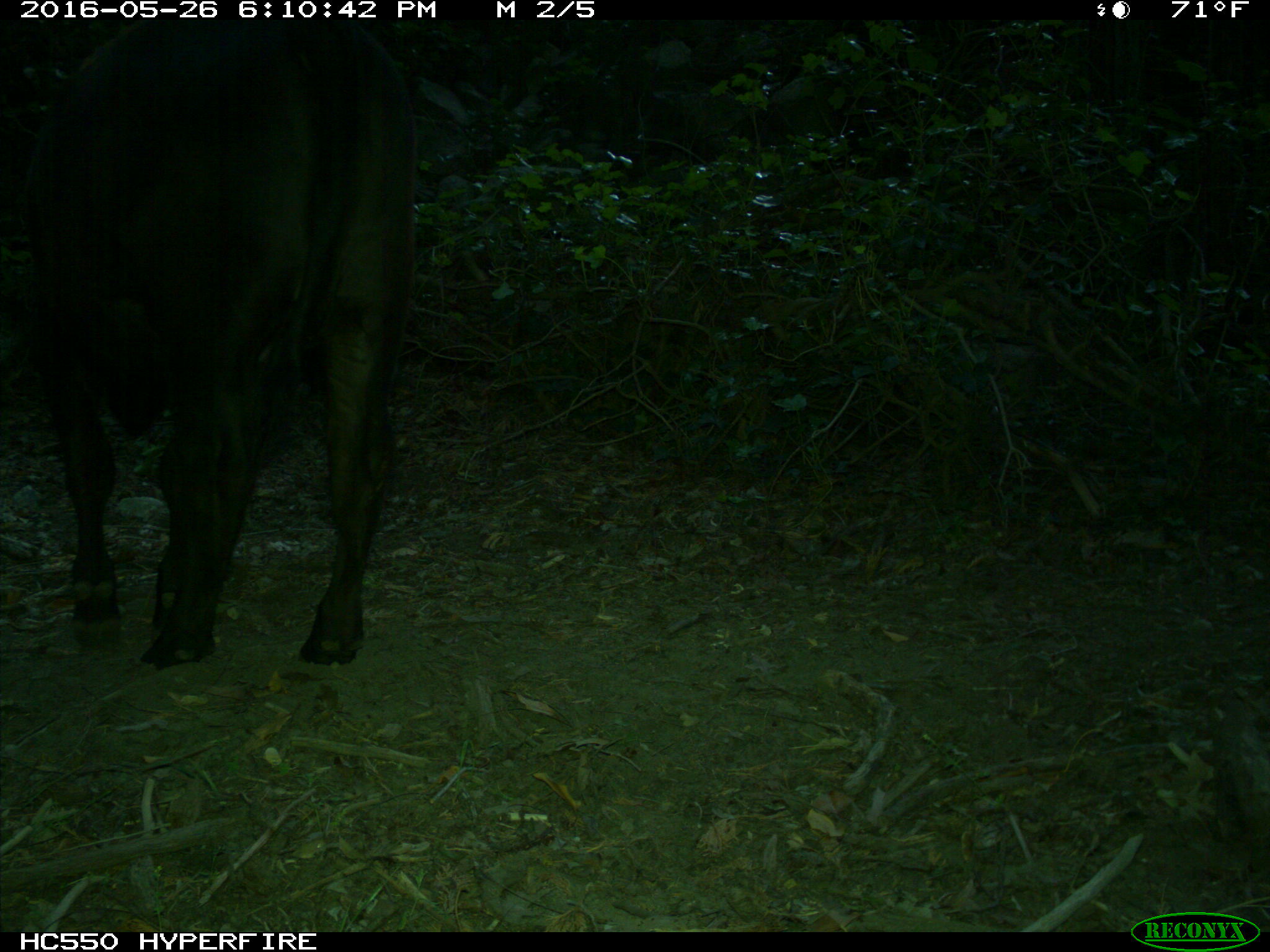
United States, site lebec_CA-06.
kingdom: Animalia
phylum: Chordata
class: Mammalia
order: Artiodactyla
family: Bovidae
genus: Bos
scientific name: Bos taurus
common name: domestic cow